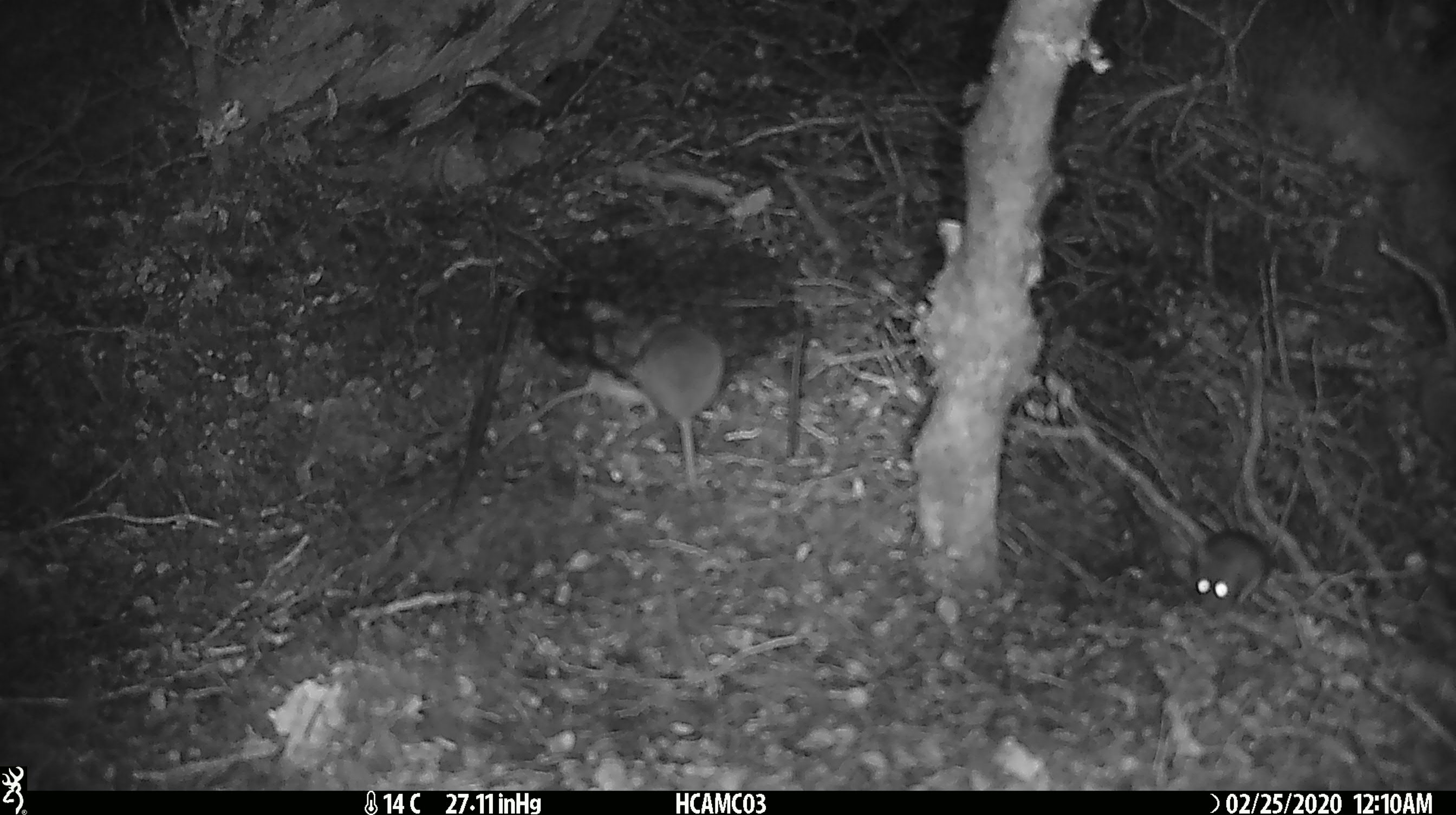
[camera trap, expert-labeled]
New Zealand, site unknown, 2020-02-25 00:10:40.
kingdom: Animalia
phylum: Chordata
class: Mammalia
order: Rodentia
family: Muridae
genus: Mus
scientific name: Mus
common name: mouse